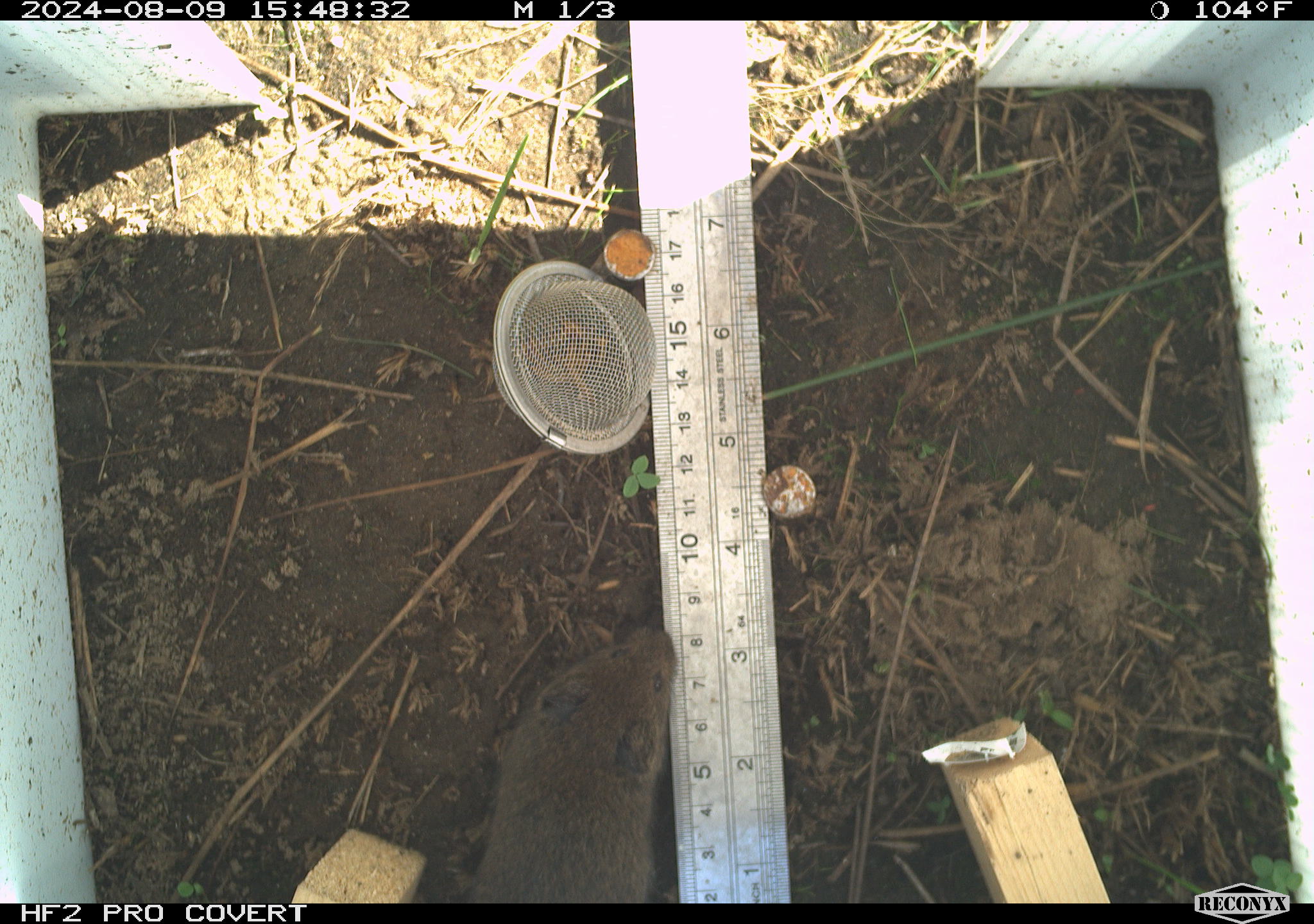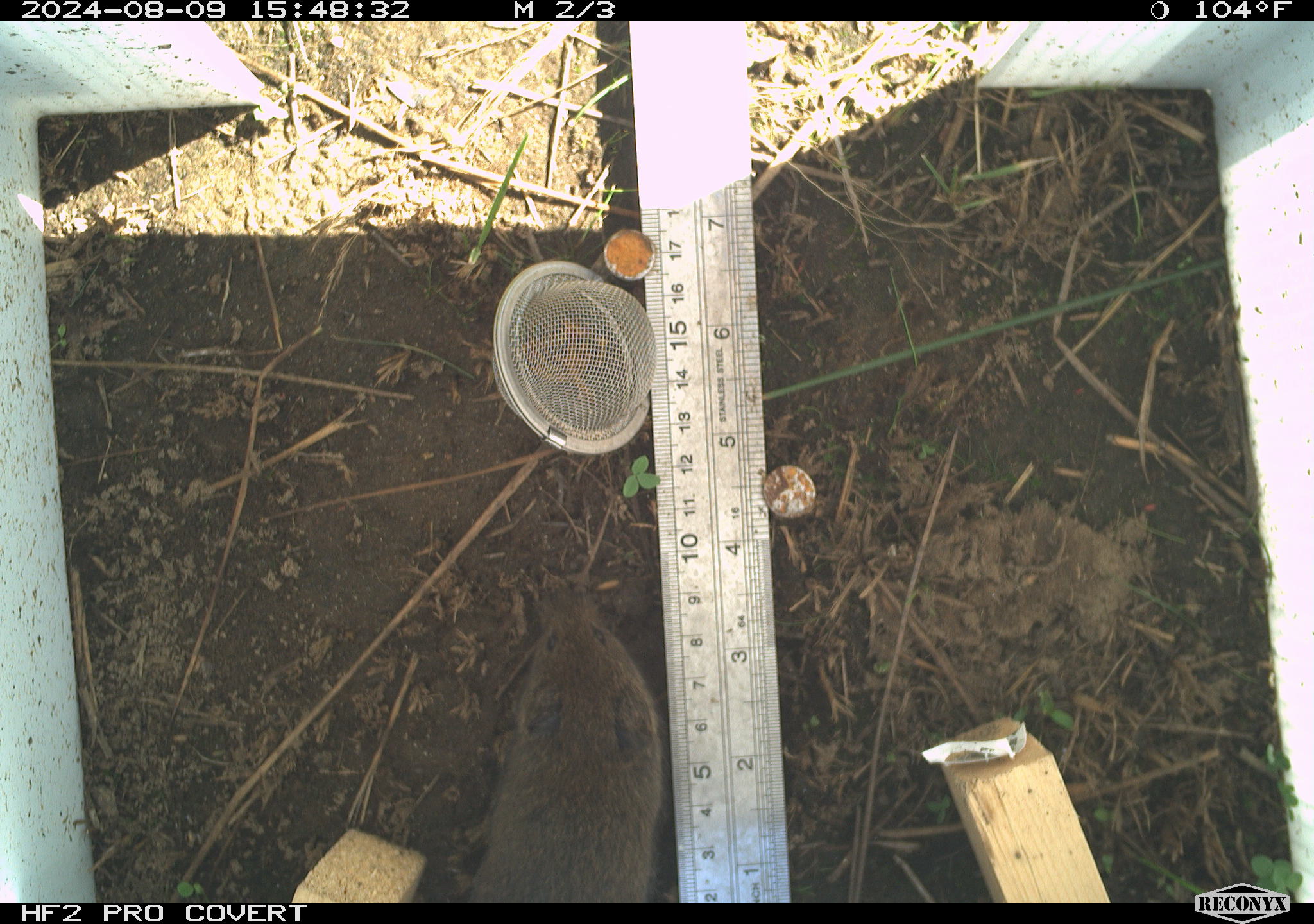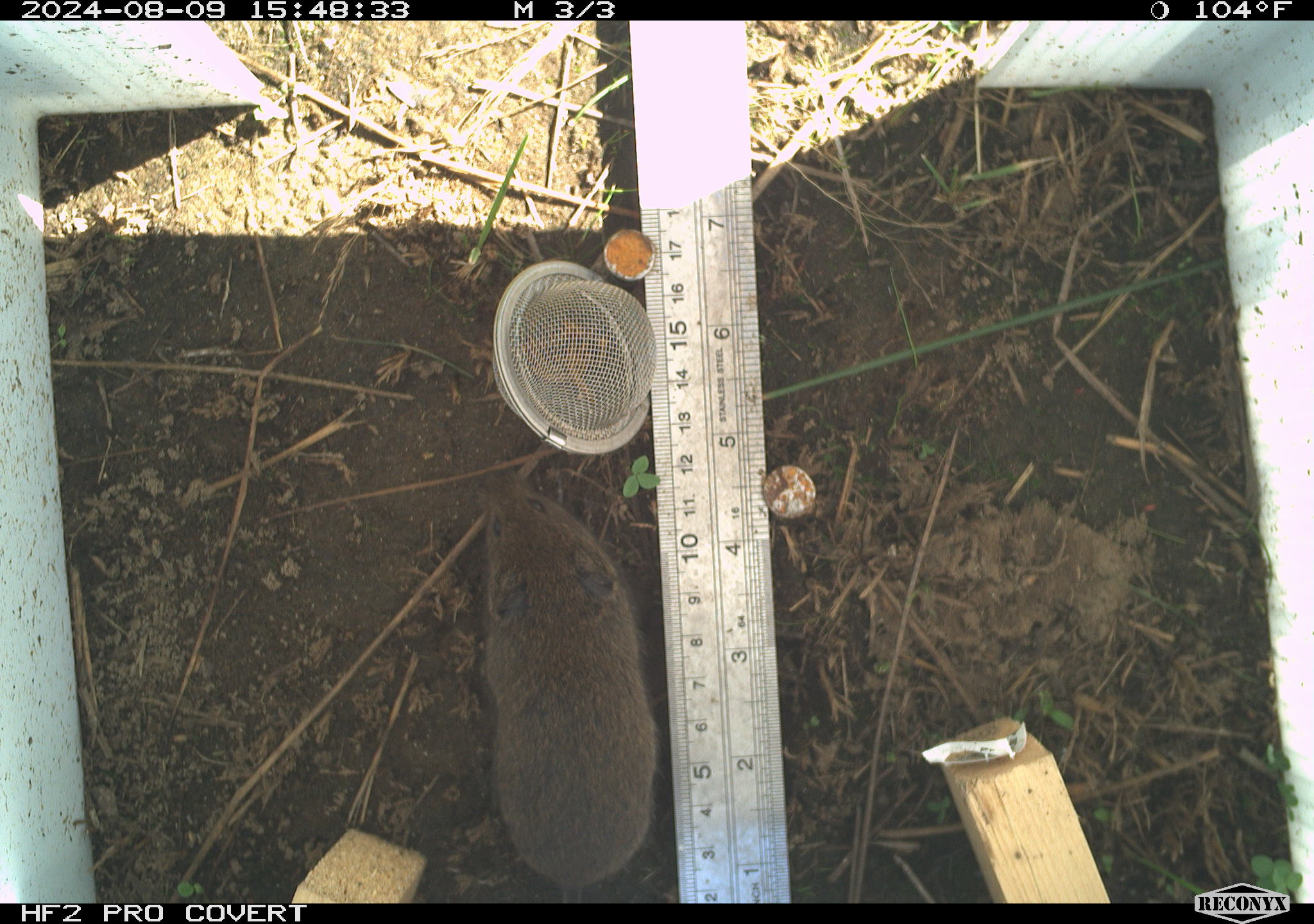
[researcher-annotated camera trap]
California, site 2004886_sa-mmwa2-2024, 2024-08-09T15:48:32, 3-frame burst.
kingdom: Animalia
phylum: Chordata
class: Mammalia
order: Rodentia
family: Cricetidae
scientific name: Arvicolinae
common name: voles, lemmings, and muskrats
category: arvicolinae subfamily